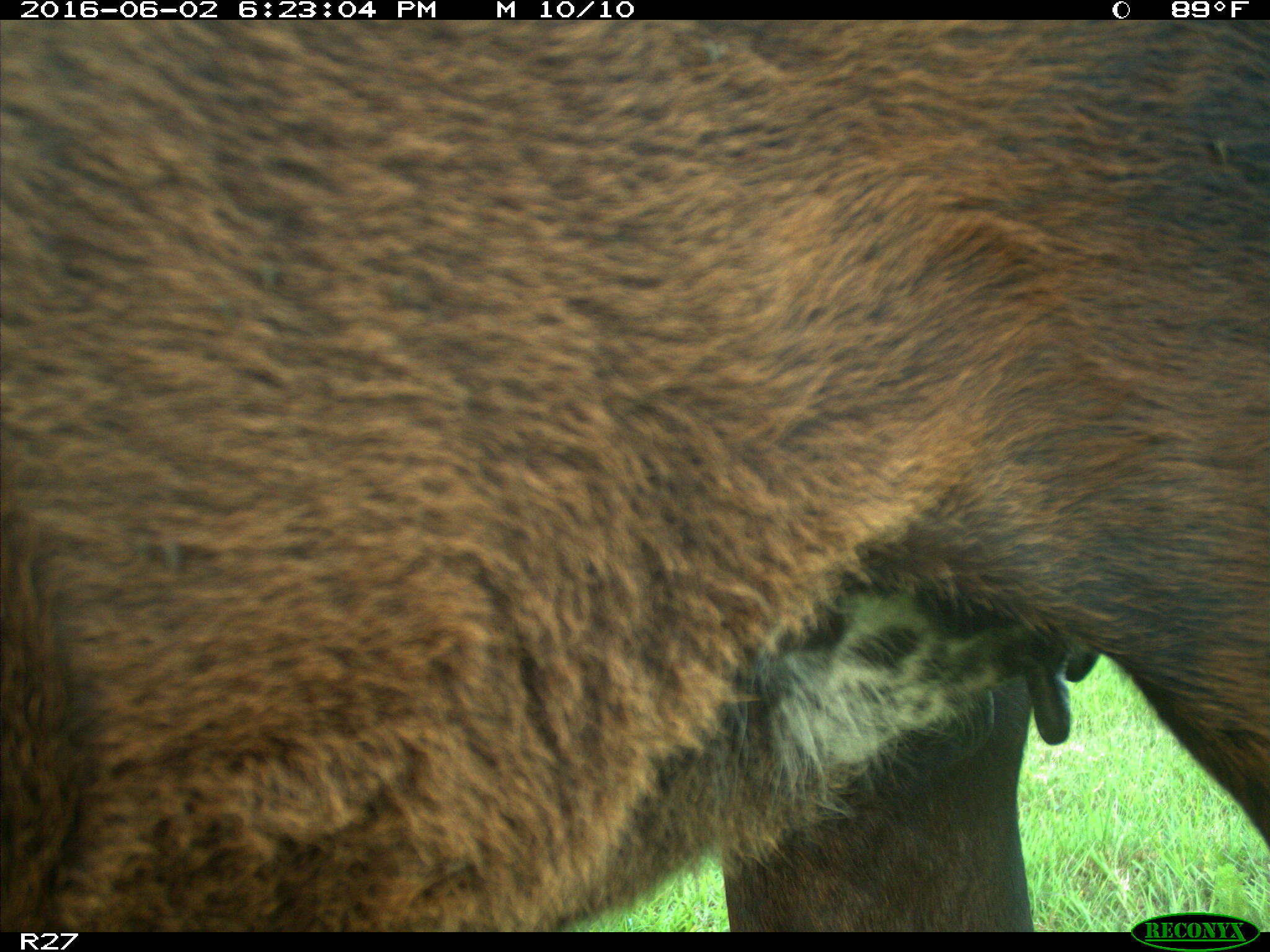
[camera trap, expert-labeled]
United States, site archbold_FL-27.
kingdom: Animalia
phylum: Chordata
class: Mammalia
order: Artiodactyla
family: Bovidae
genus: Bos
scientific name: Bos taurus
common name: domestic cow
Bos taurus (domestic cow).